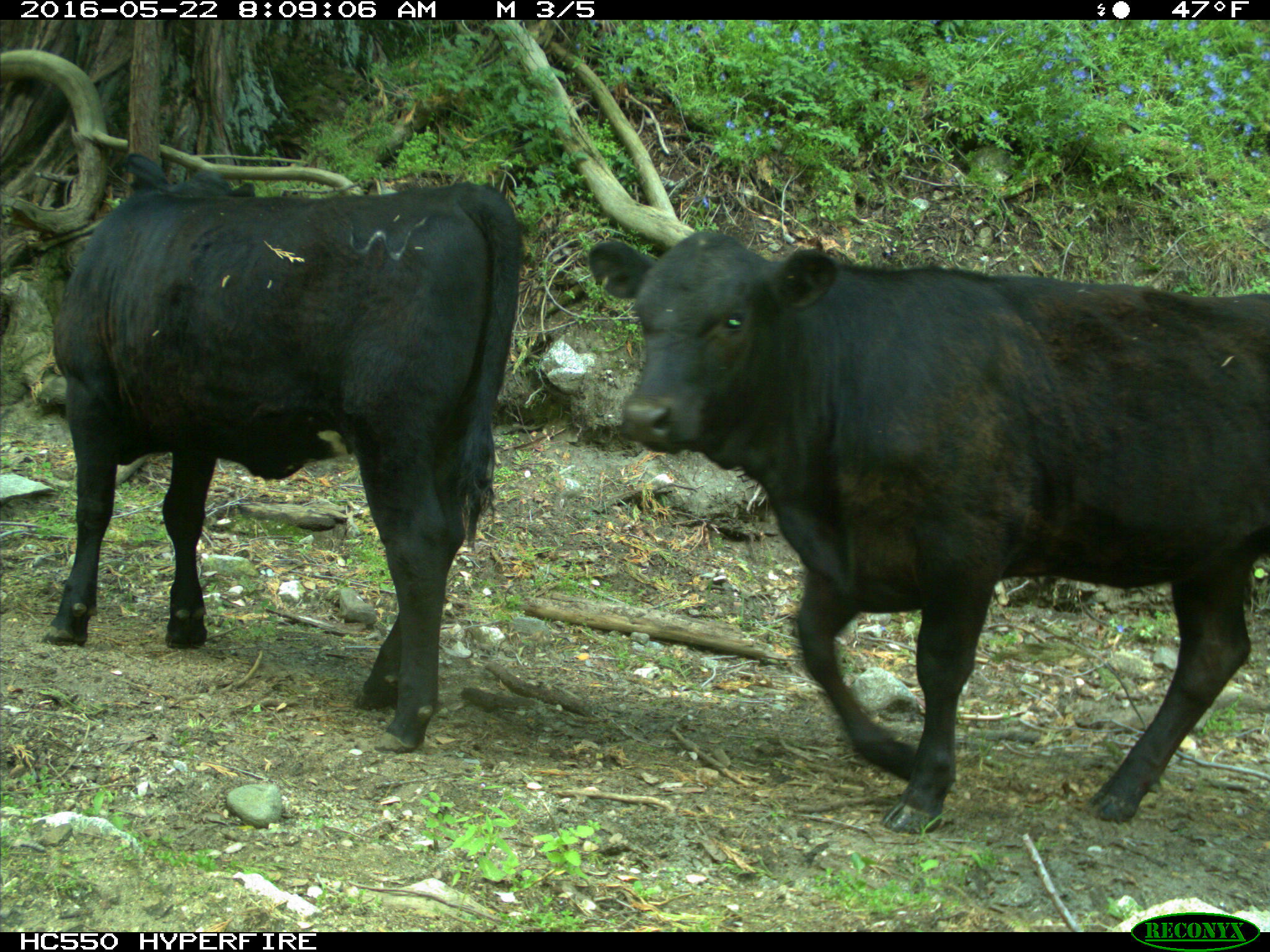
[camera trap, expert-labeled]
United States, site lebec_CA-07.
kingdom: Animalia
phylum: Chordata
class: Mammalia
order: Artiodactyla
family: Bovidae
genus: Bos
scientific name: Bos taurus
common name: domestic cow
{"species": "Bos taurus (domestic cow)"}